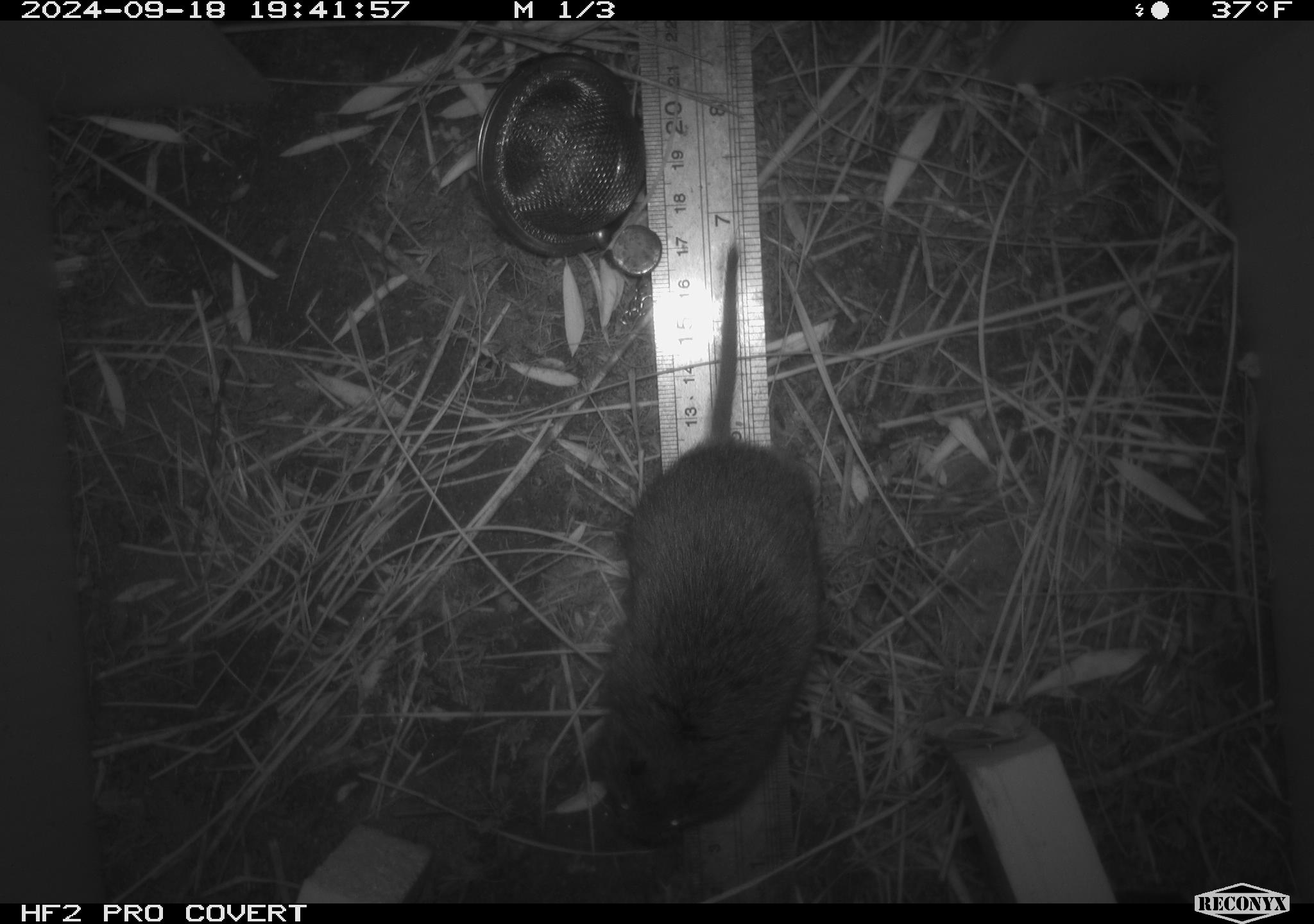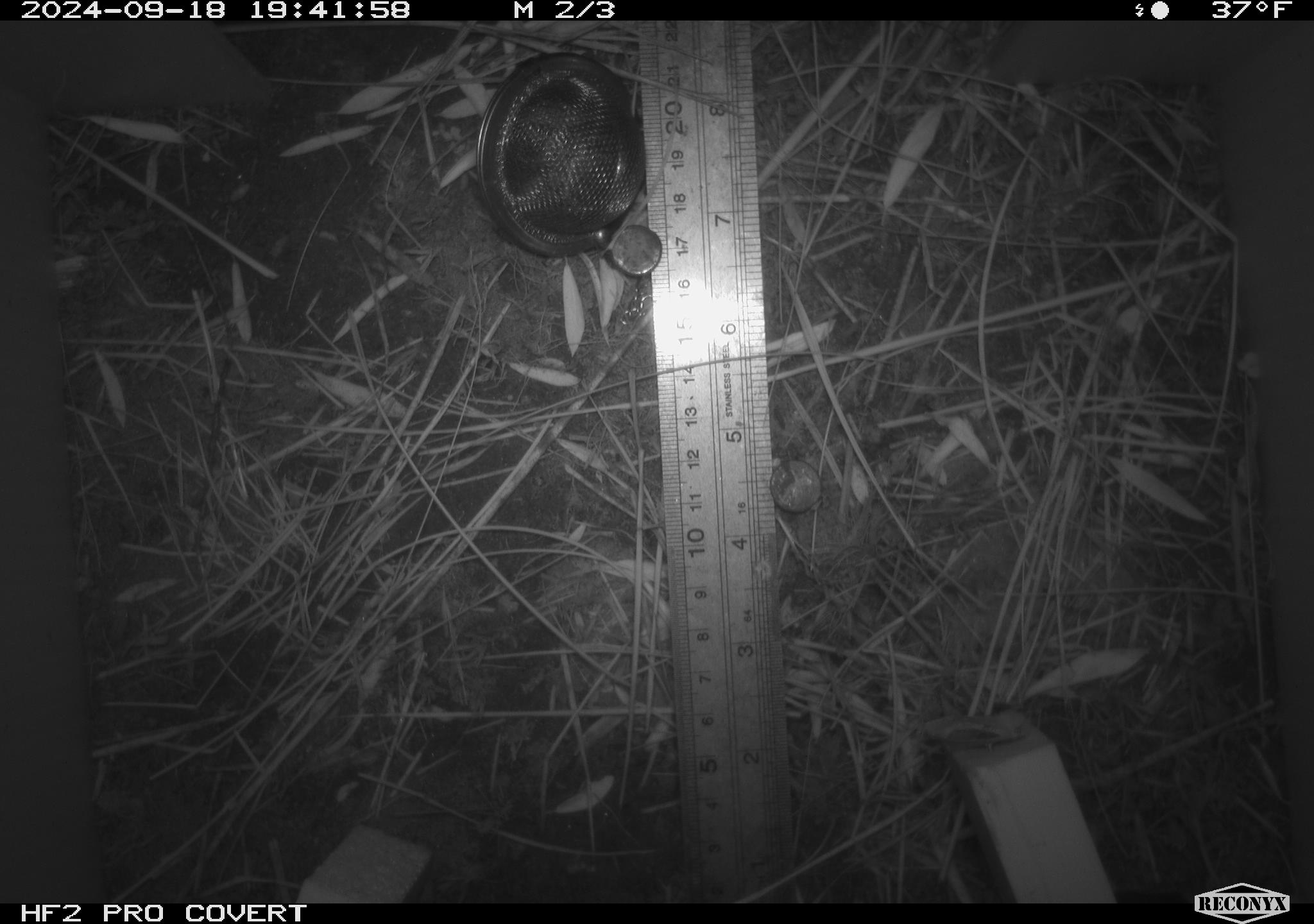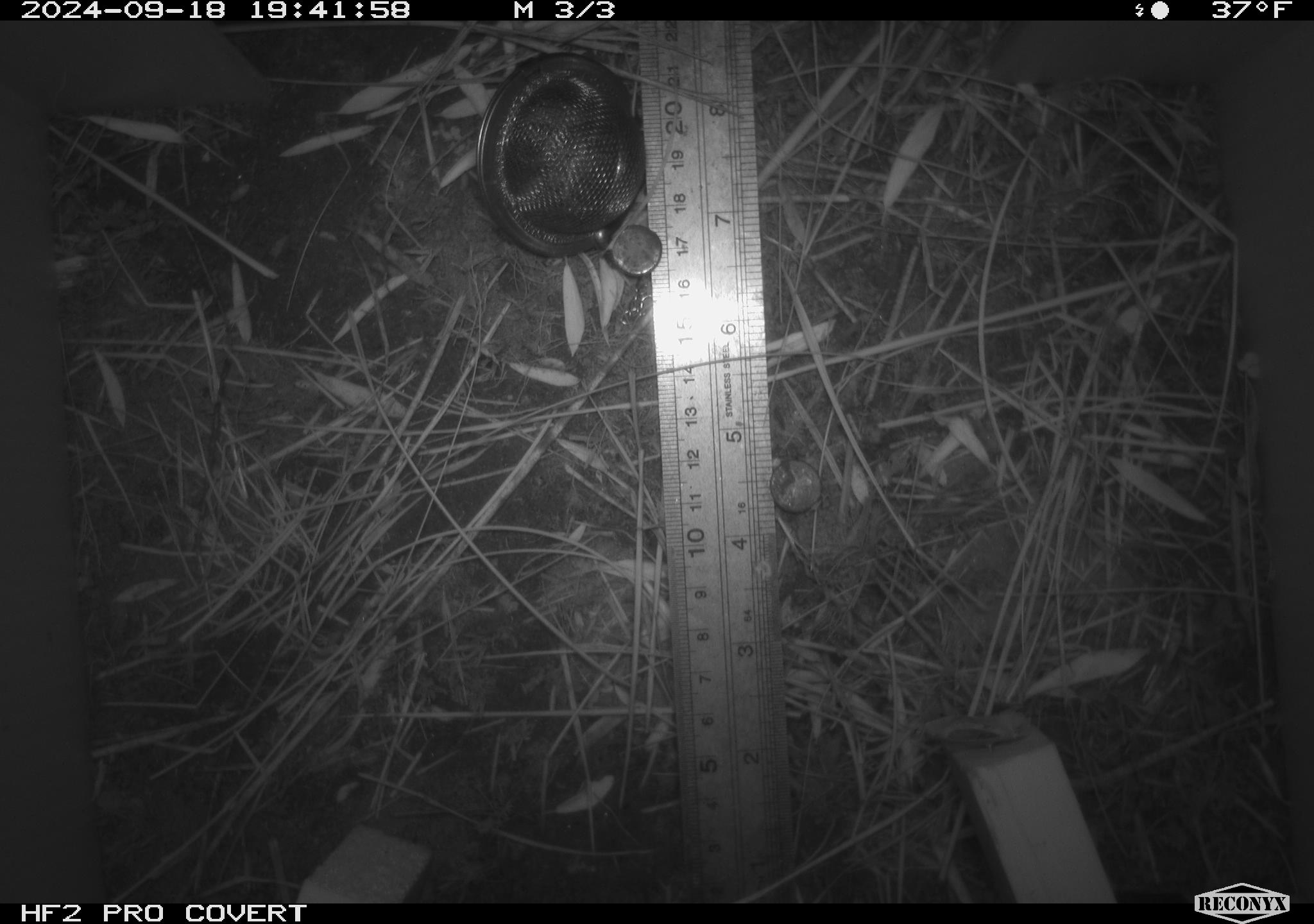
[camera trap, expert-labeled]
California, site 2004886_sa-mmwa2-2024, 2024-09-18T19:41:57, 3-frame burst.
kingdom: Animalia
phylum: Chordata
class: Mammalia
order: Rodentia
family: Cricetidae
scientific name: Arvicolinae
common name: voles, lemmings, and muskrats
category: arvicolinae subfamily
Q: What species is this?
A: Arvicolinae subfamily (voles, lemmings, and muskrats) (Arvicolinae).